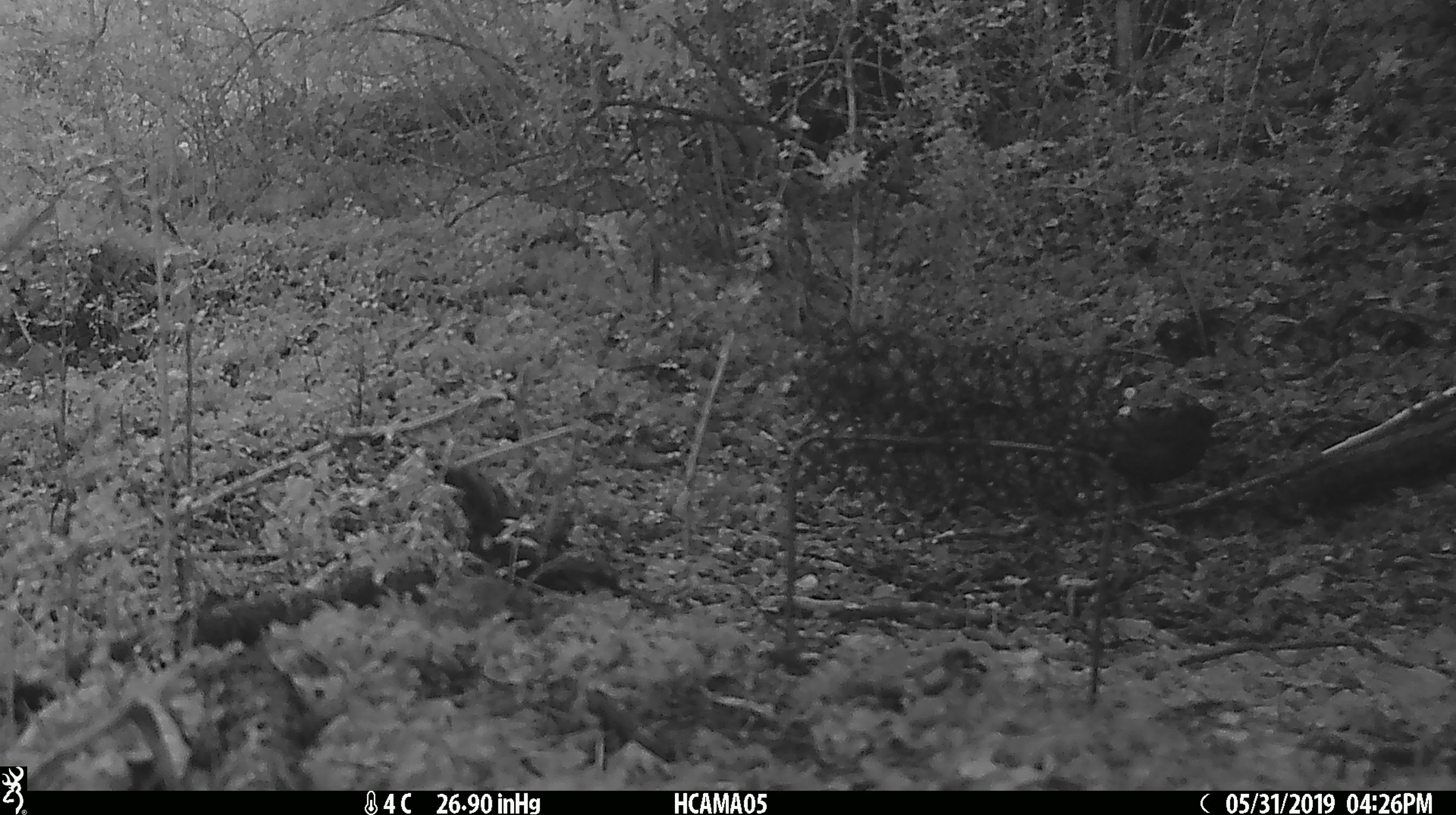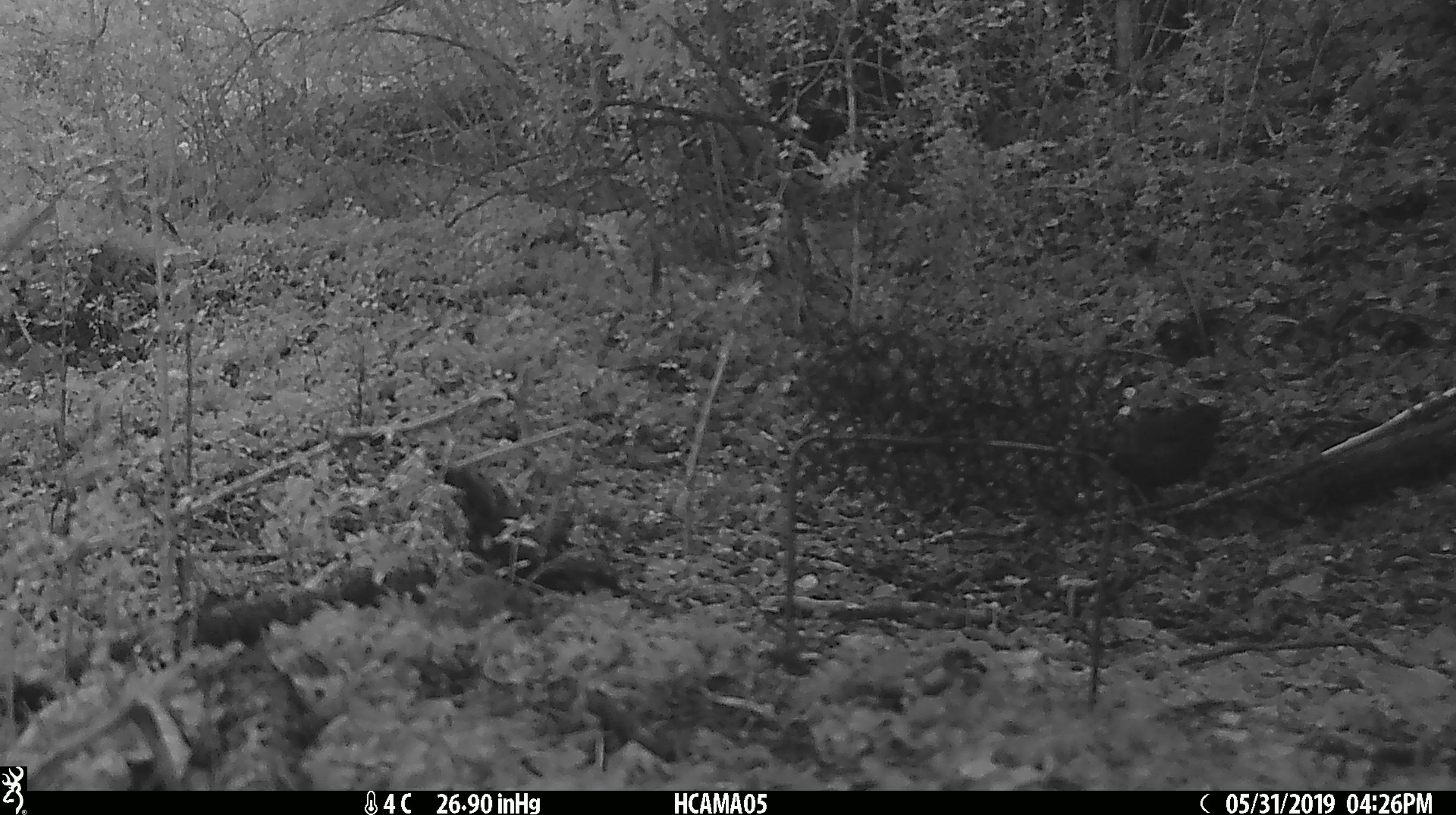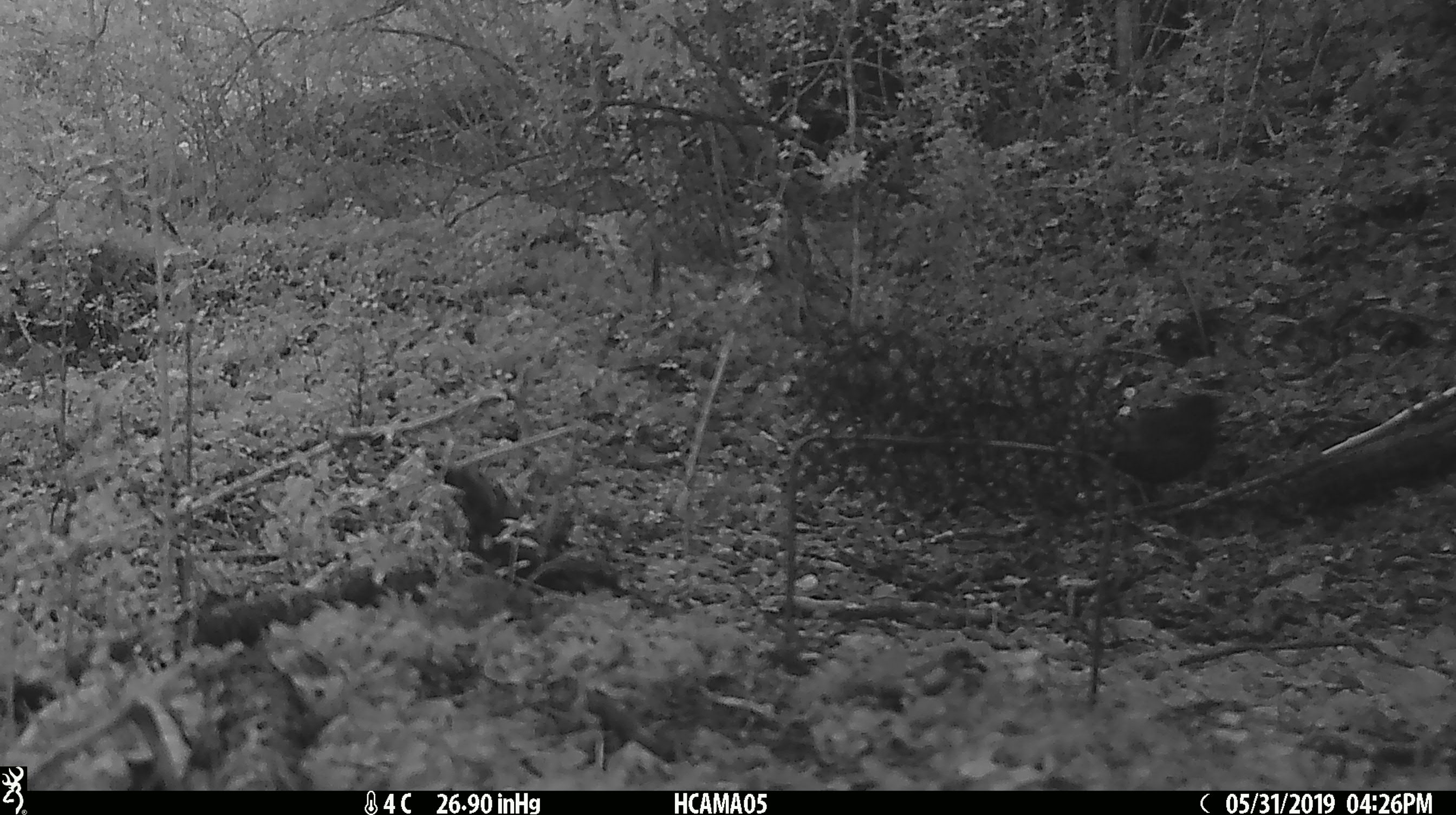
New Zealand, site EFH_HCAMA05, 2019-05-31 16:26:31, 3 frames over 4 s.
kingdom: Animalia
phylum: Chordata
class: Aves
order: Passeriformes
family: Turdidae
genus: Turdus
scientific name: Turdus merula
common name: eurasian blackbird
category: blackbird